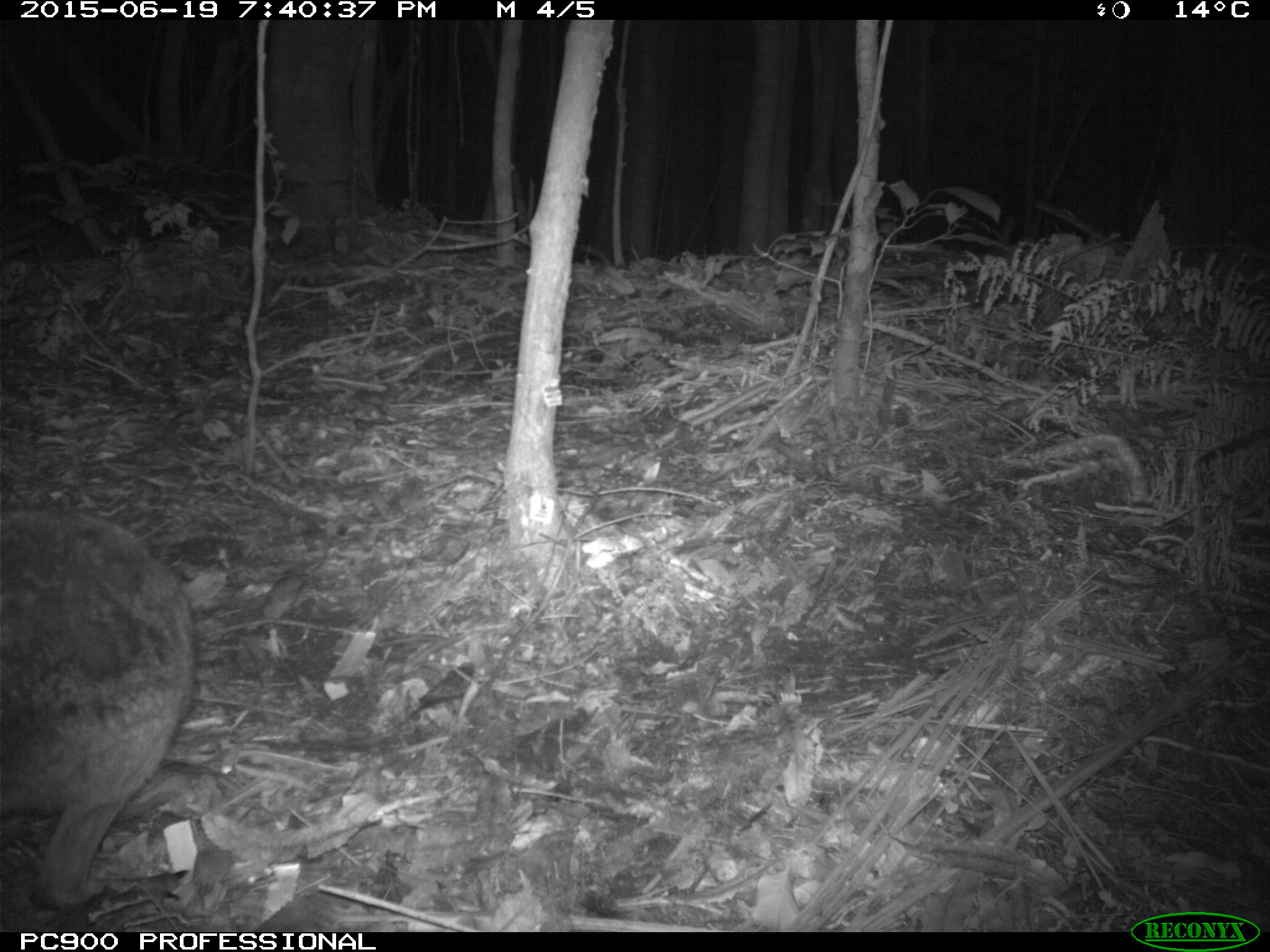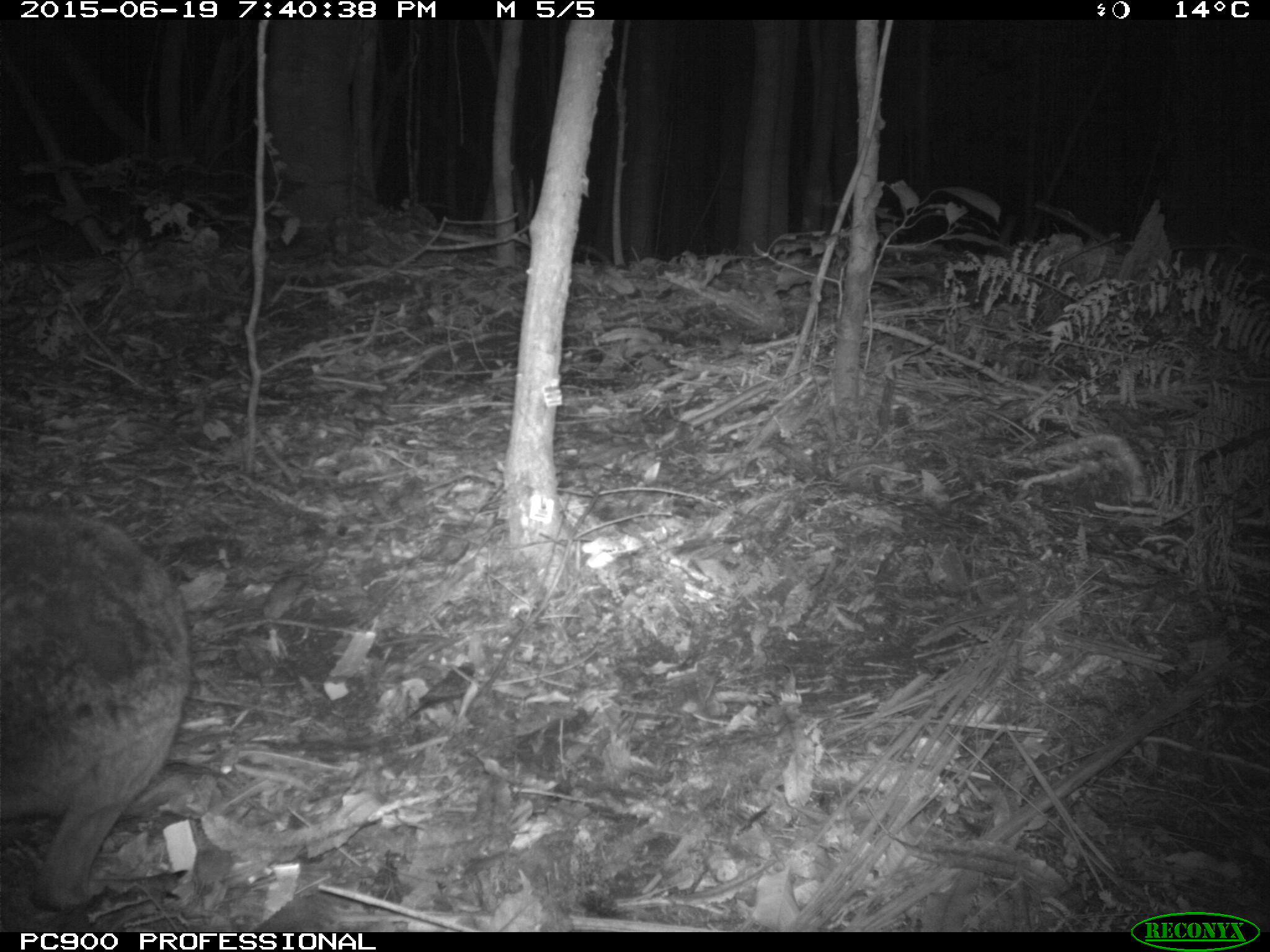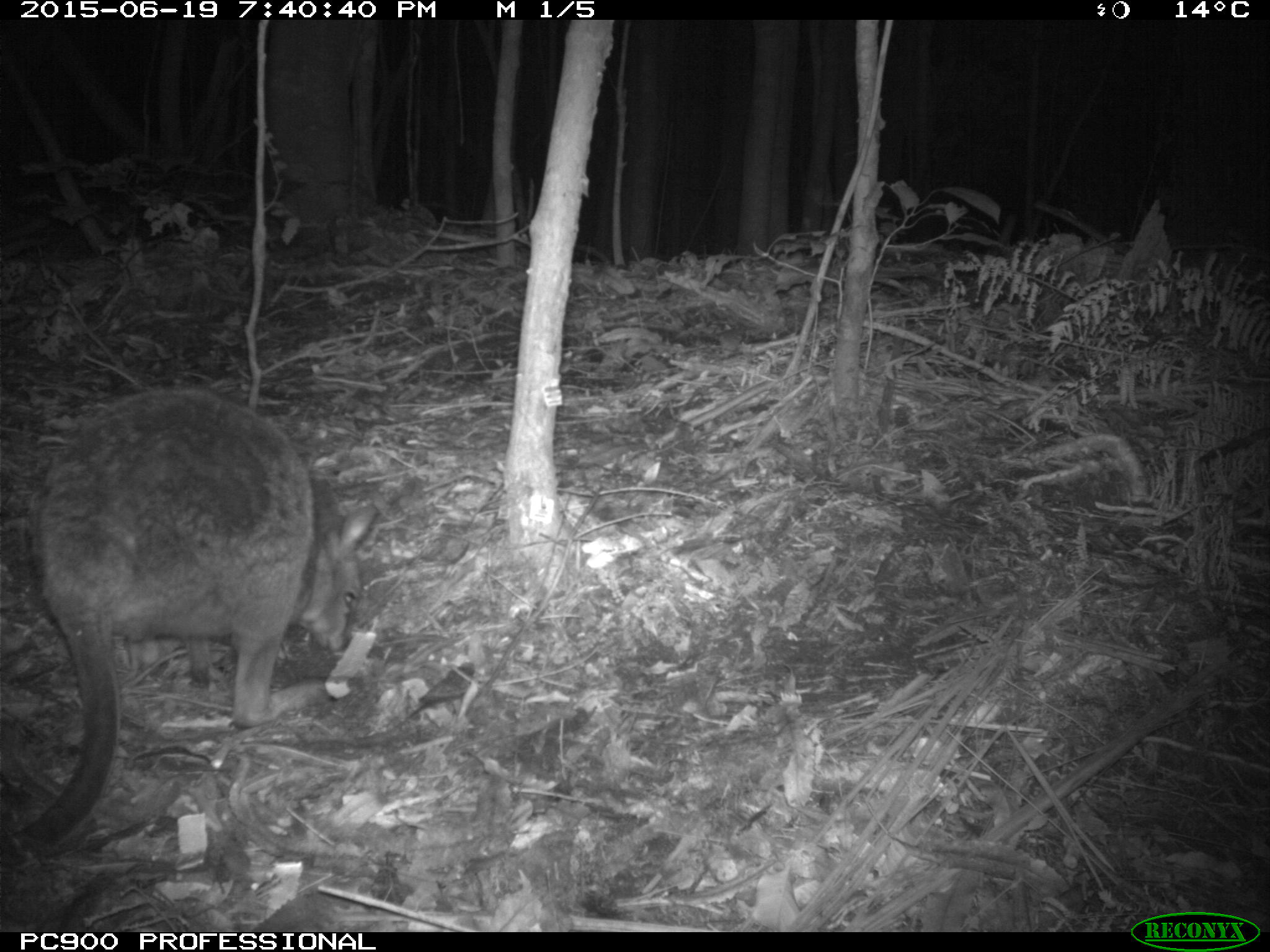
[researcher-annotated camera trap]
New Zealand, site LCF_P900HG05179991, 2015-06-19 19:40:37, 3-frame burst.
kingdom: Animalia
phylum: Chordata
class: Mammalia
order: Diprotodontia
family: Macropodidae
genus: Notamacropus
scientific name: Notamacropus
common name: wallaby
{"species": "wallaby (Notamacropus)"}